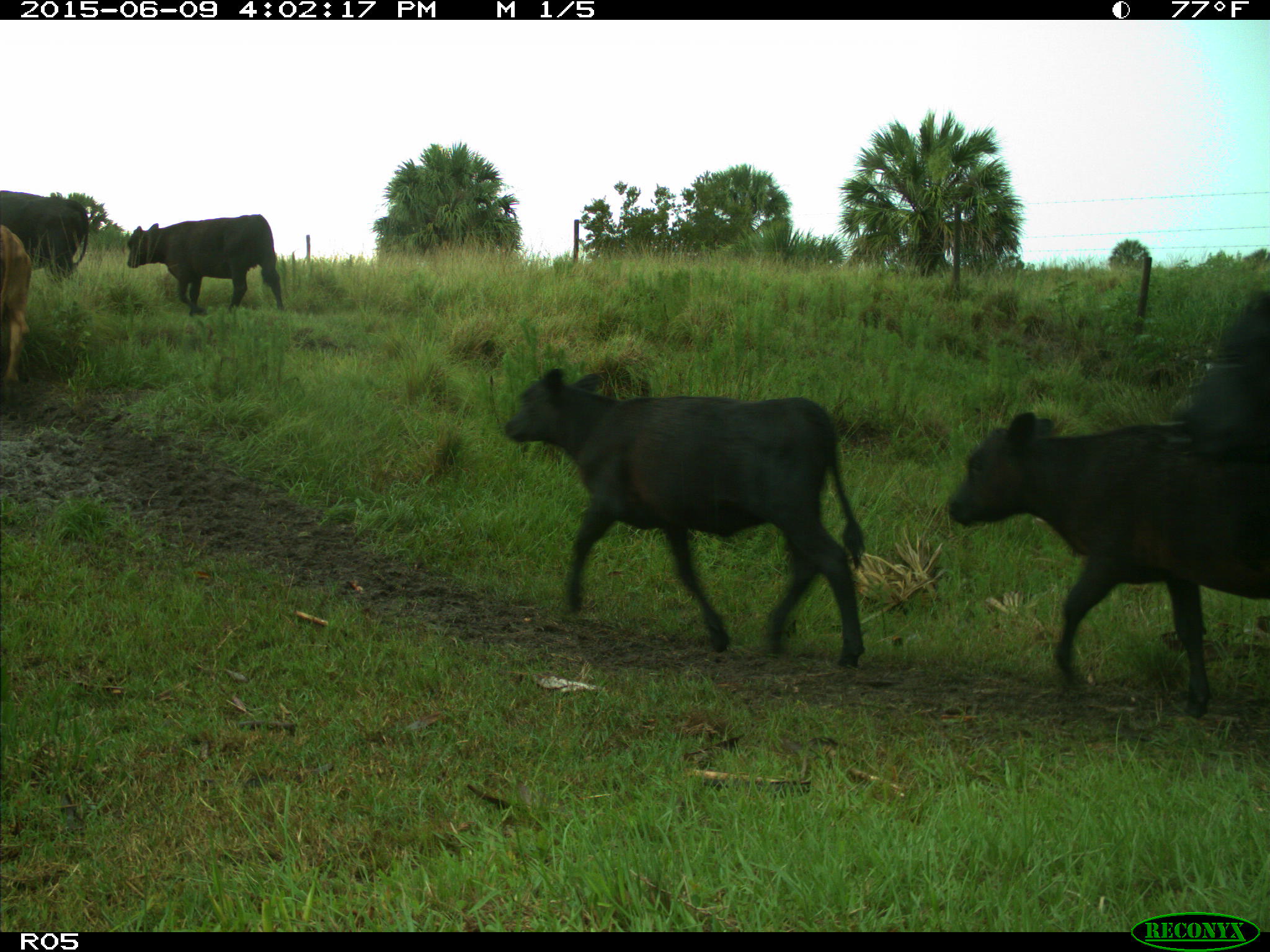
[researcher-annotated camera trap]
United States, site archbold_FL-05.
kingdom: Animalia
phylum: Chordata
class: Mammalia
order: Artiodactyla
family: Bovidae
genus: Bos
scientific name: Bos taurus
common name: domestic cow